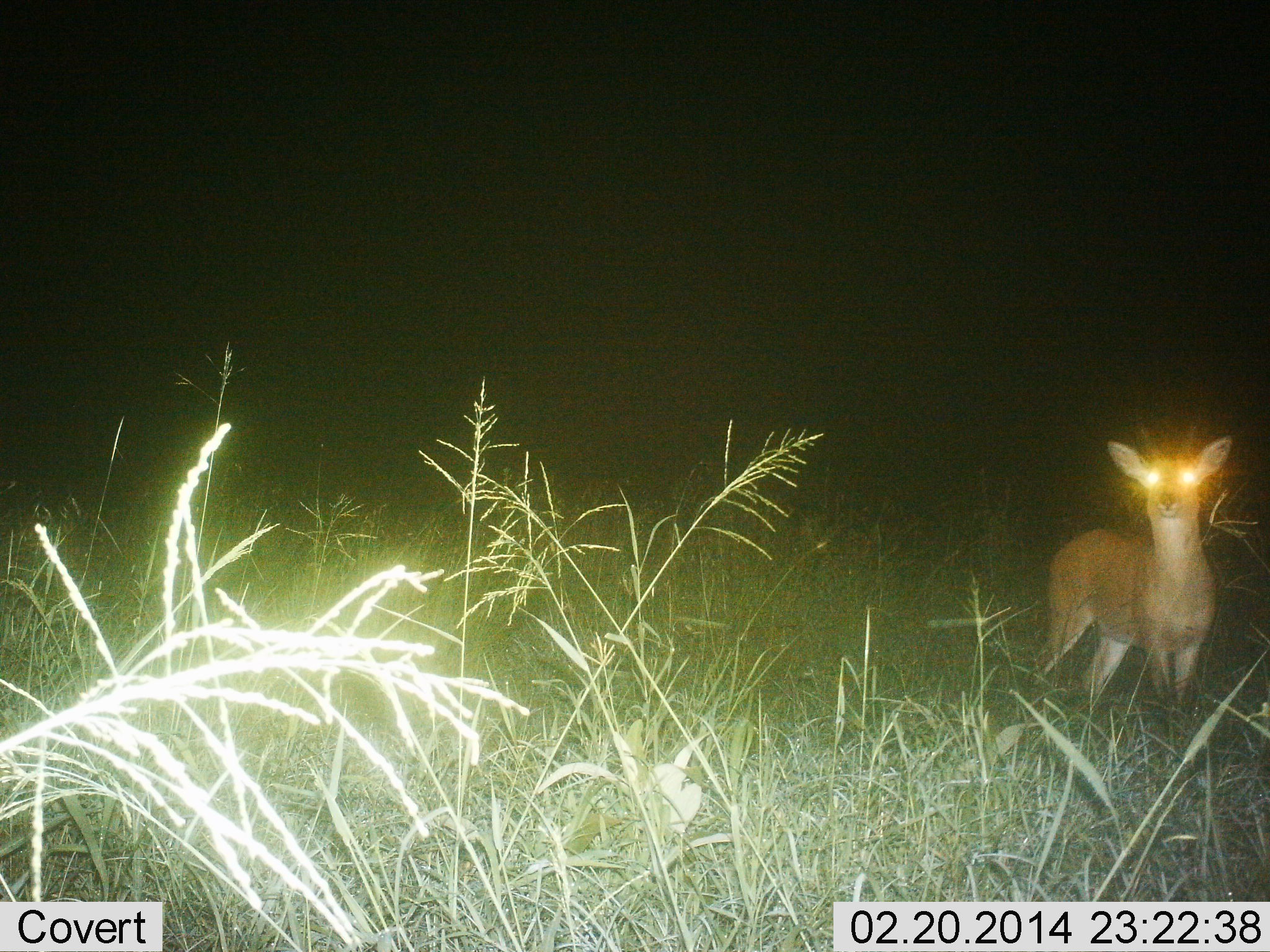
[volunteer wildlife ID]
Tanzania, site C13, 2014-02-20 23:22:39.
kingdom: Animalia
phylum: Chordata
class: Mammalia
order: Artiodactyla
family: Bovidae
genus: Redunca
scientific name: Redunca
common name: reedbuck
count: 1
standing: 87%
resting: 0%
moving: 0%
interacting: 13%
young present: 0%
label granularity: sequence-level